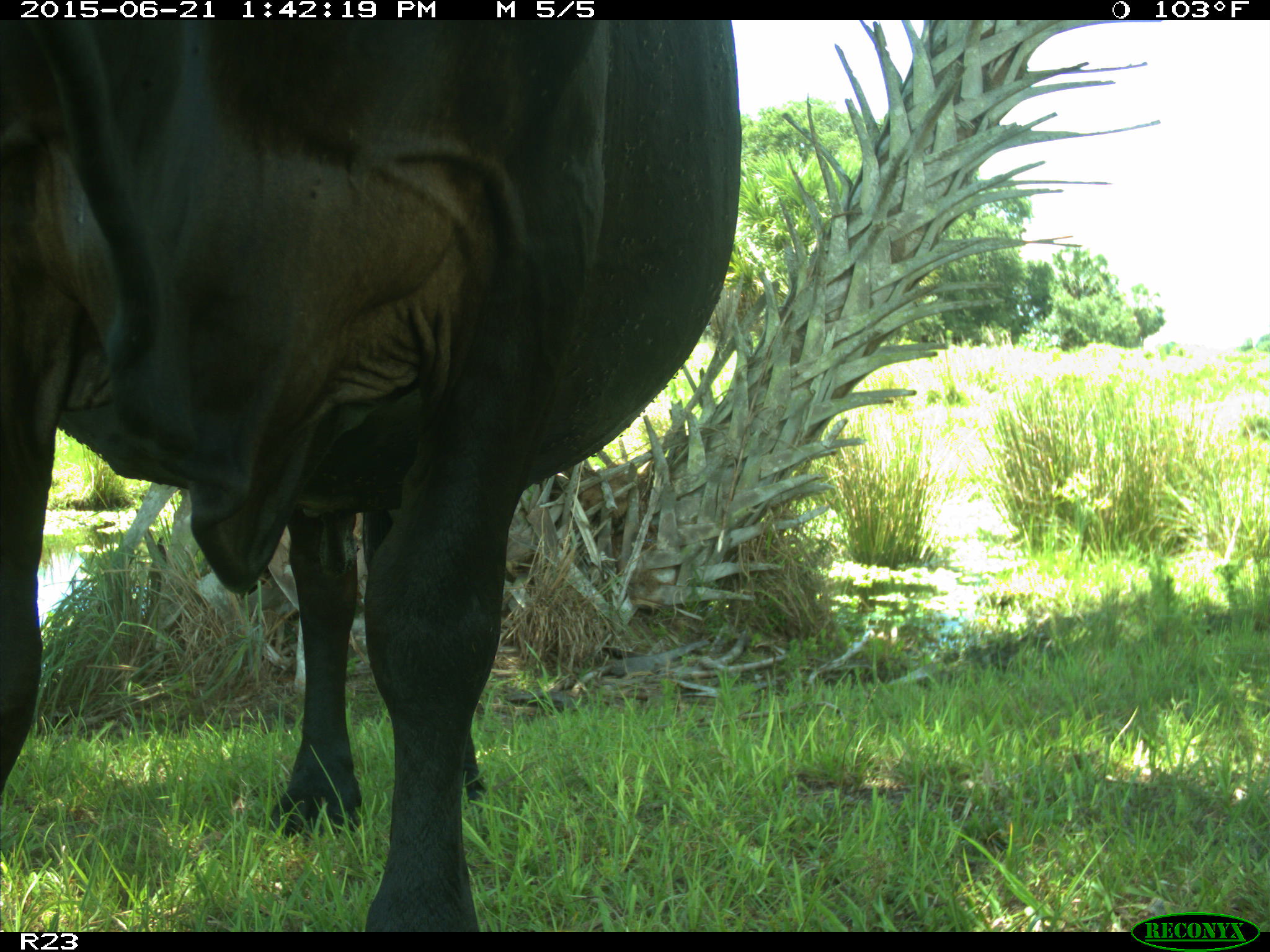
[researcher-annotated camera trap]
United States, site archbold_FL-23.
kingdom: Animalia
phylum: Chordata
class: Mammalia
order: Artiodactyla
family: Bovidae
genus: Bos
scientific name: Bos taurus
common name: domestic cow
Bos taurus (domestic cow).